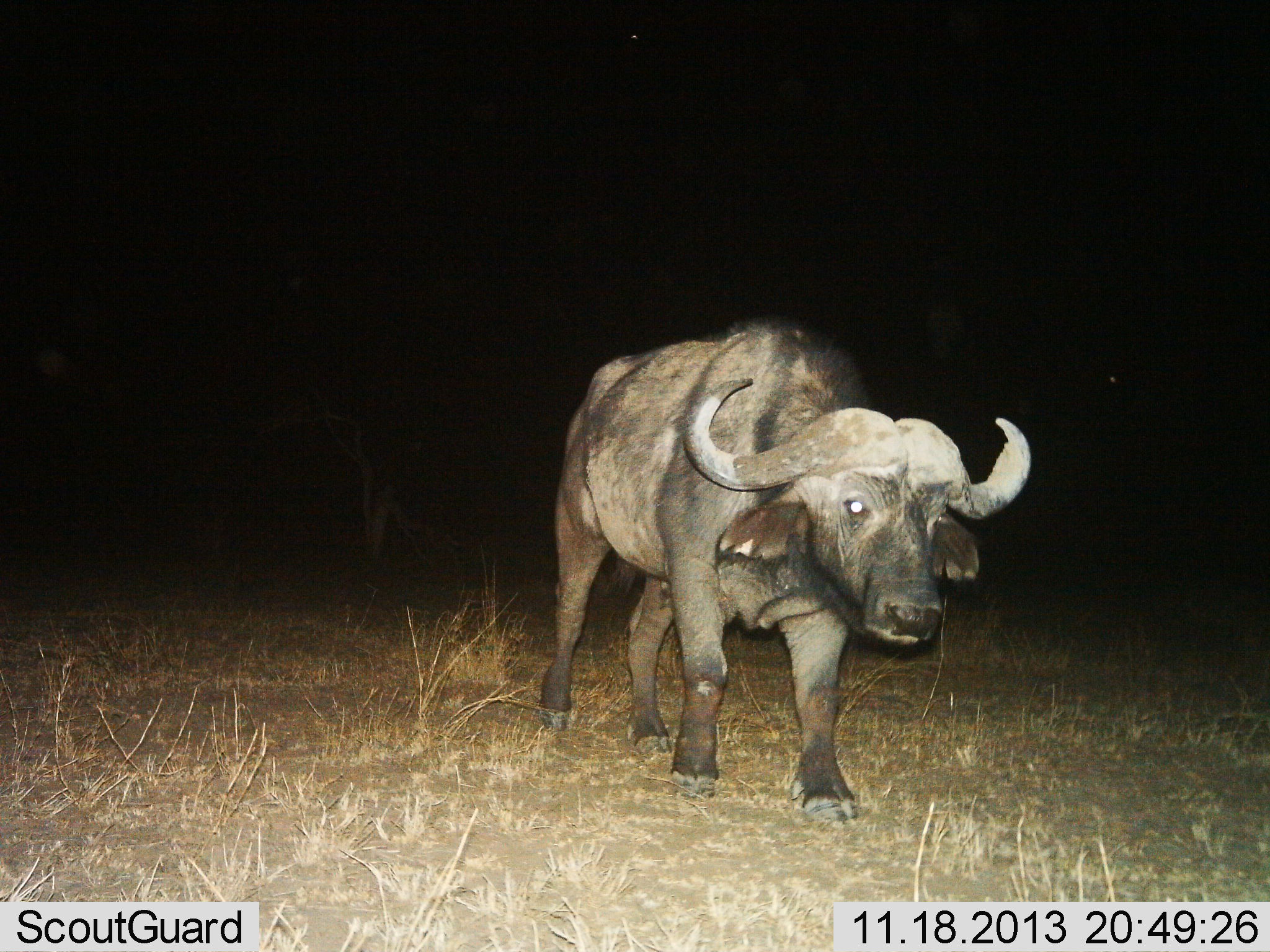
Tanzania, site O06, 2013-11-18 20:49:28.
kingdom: Animalia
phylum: Chordata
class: Mammalia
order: Artiodactyla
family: Bovidae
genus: Syncerus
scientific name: Syncerus caffer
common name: cape buffalo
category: buffalo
Buffalo (cape buffalo) (Syncerus caffer), count 1. Behavior (volunteer vote fractions): standing 50%, resting 0%, moving 50%, interacting 0%. Young present (vote fraction): 0%. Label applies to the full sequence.